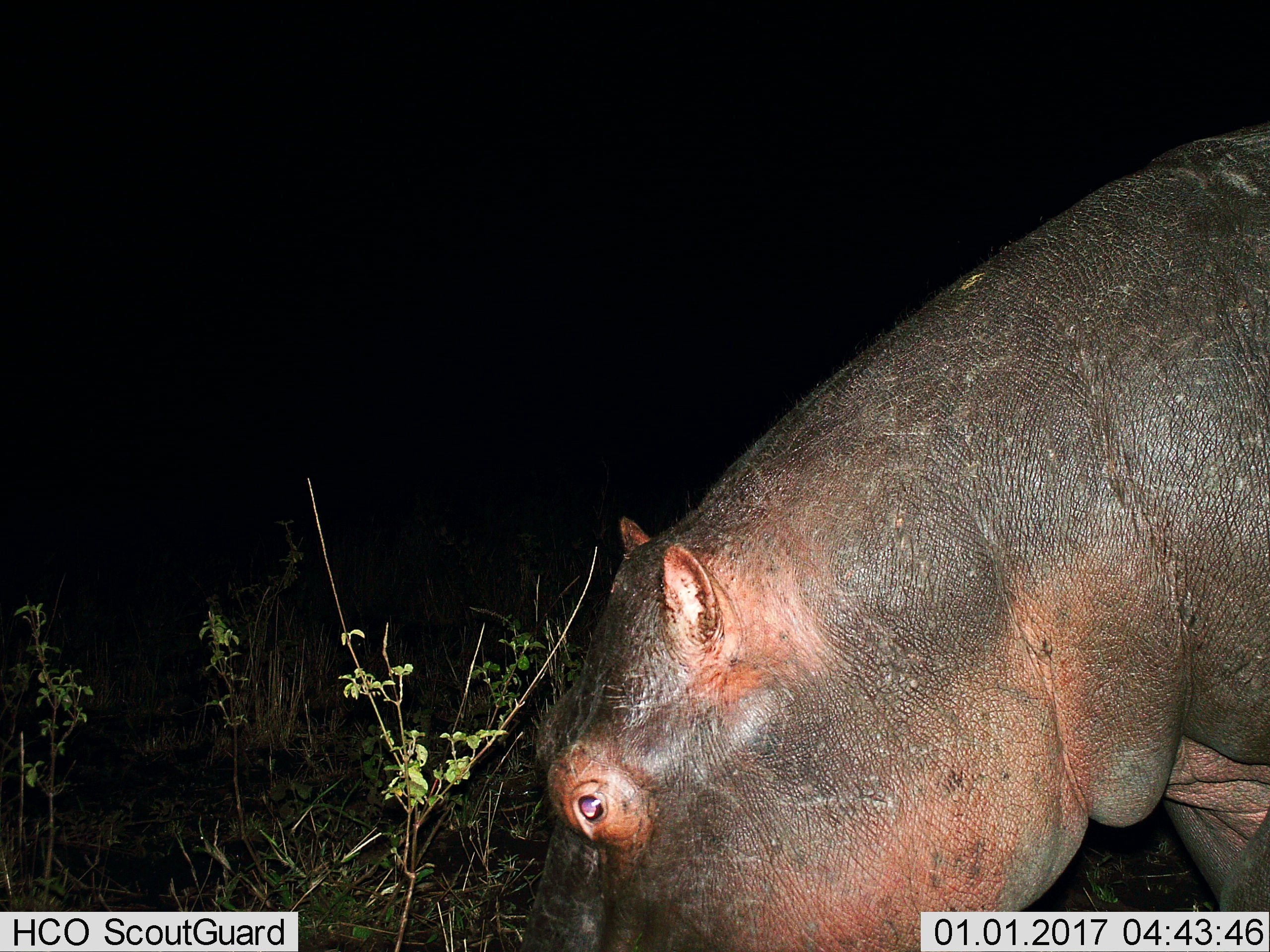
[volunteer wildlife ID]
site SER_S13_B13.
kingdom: Animalia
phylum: Chordata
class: Mammalia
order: Artiodactyla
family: Hippopotamidae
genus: Hippopotamus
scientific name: Hippopotamus amphibius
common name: hippopotamus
Hippopotamus (Hippopotamus amphibius), count 1. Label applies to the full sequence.